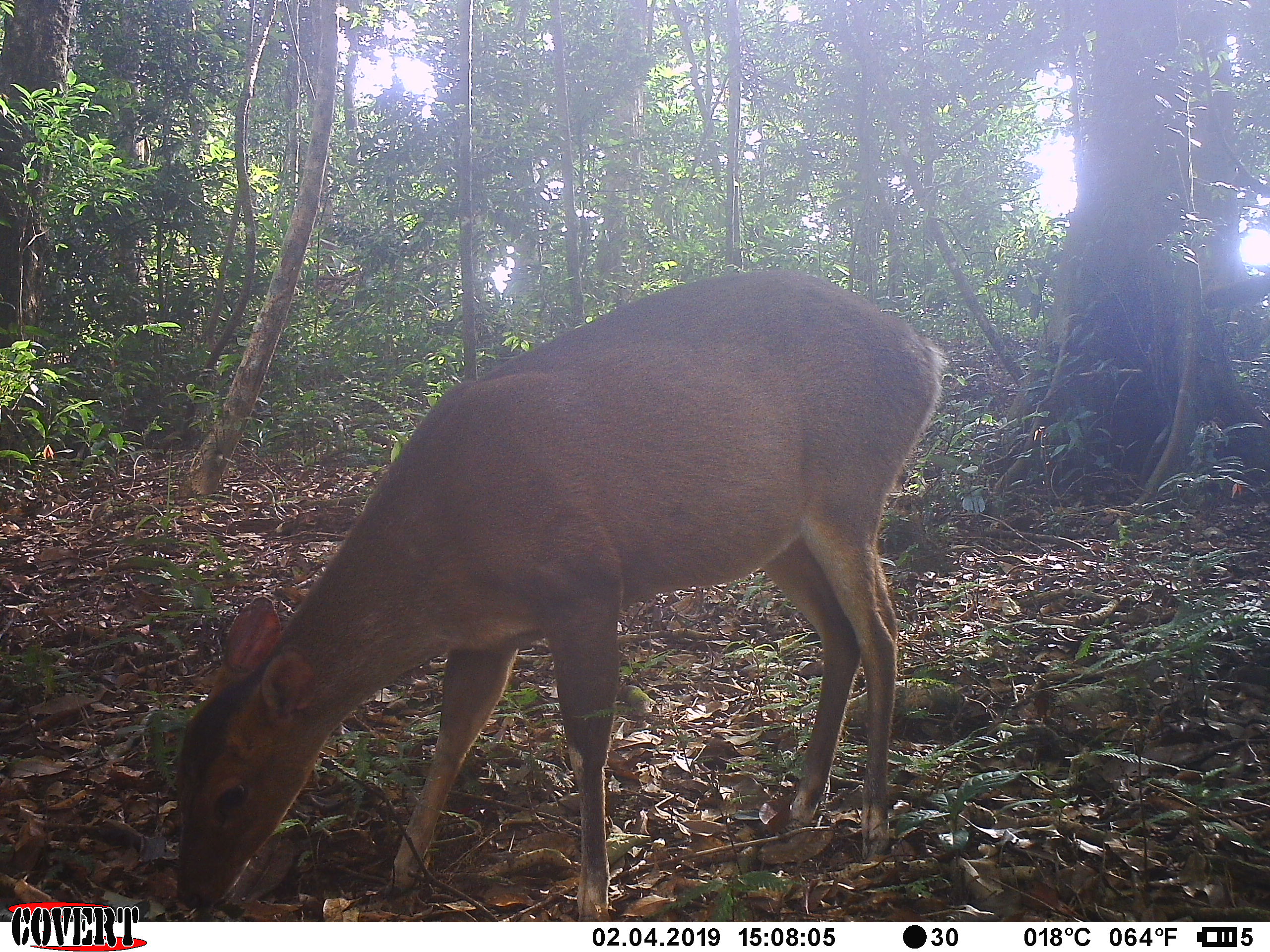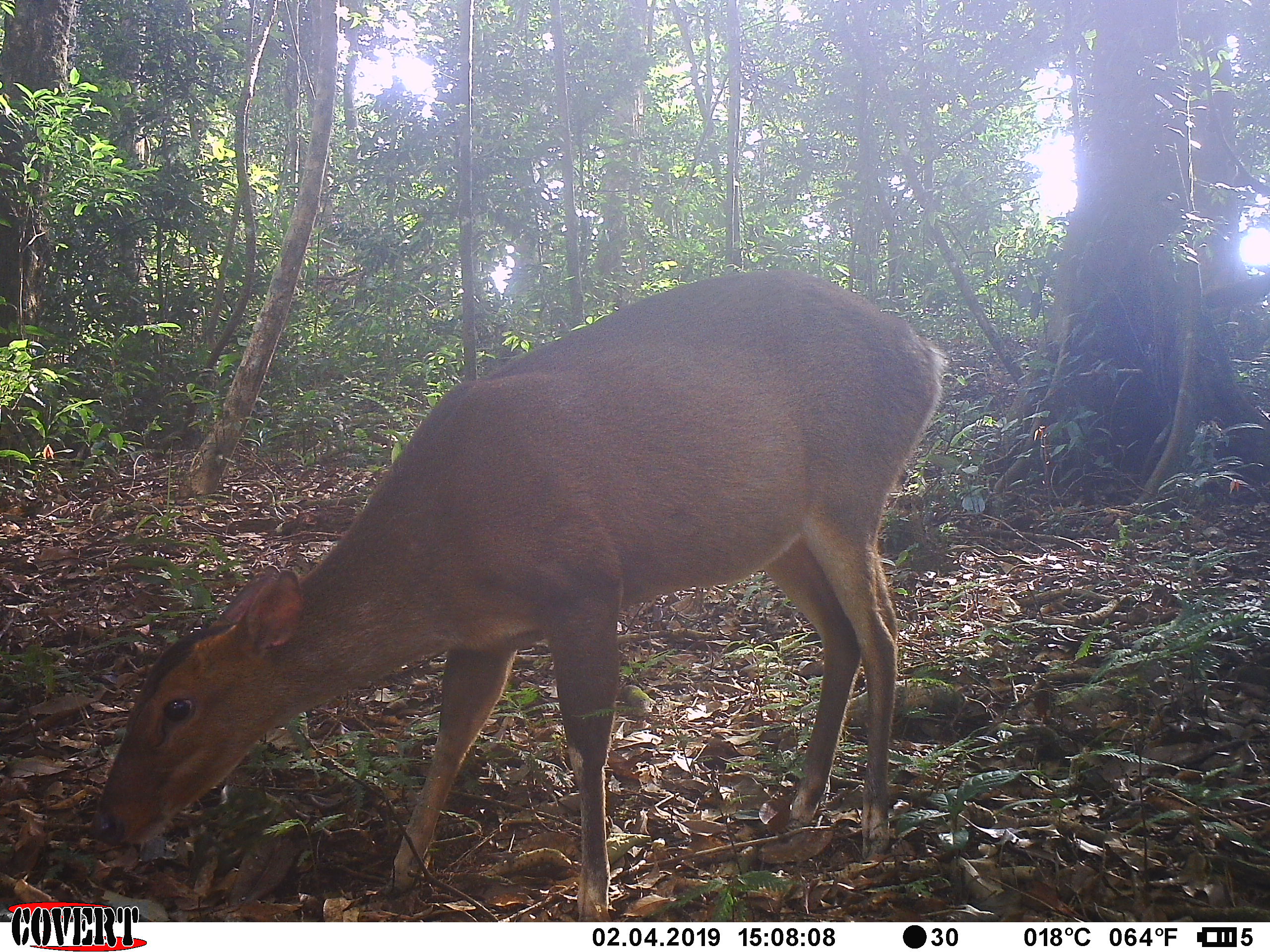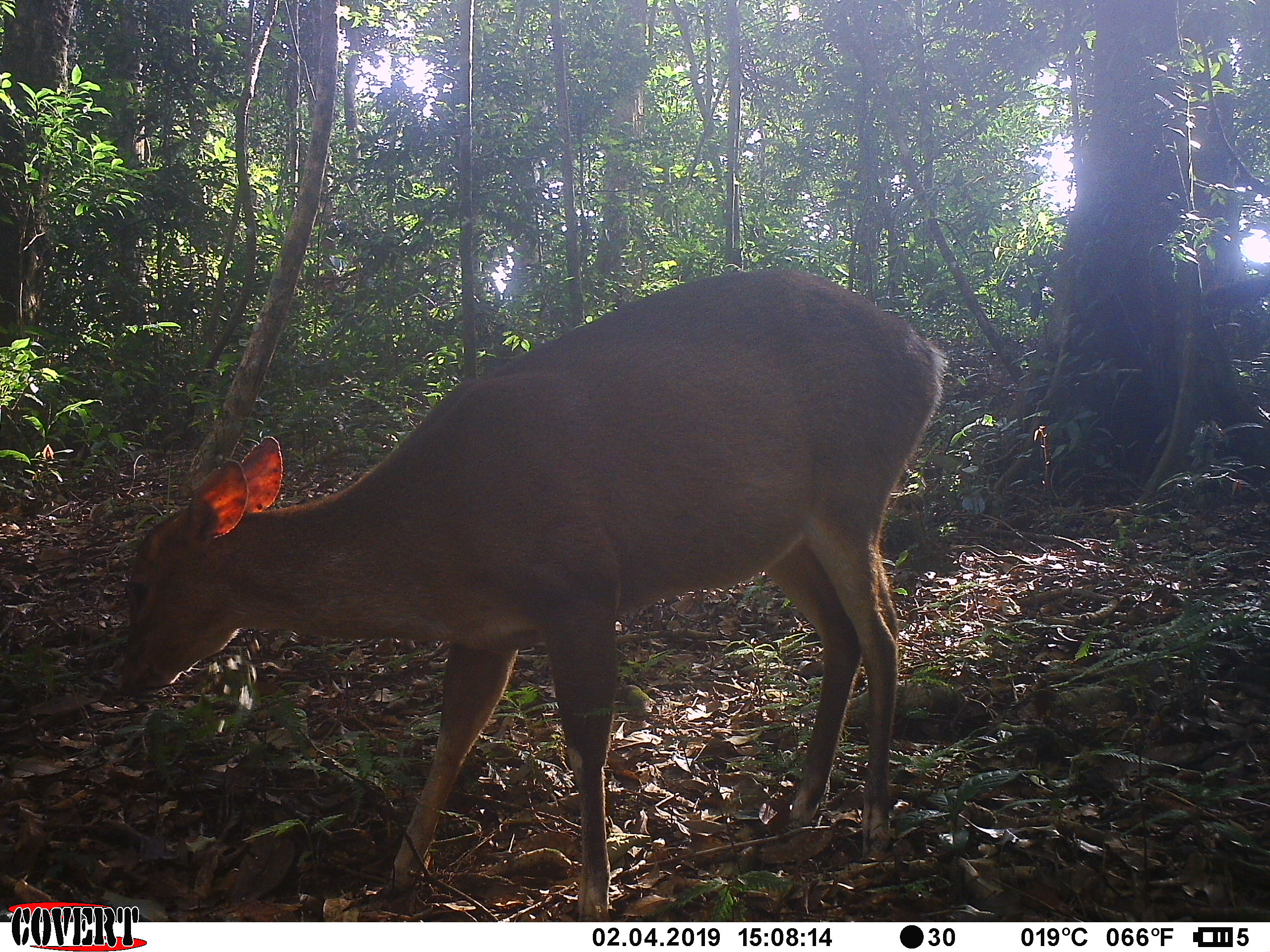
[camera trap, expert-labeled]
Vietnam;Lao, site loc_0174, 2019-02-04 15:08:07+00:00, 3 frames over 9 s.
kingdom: Animalia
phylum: Chordata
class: Mammalia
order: Artiodactyla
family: Cervidae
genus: Muntiacus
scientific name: Muntiacus vuquangensis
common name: large-antlered muntjac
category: large antlered muntjac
Large antlered muntjac (large-antlered muntjac) (Muntiacus vuquangensis). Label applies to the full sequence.